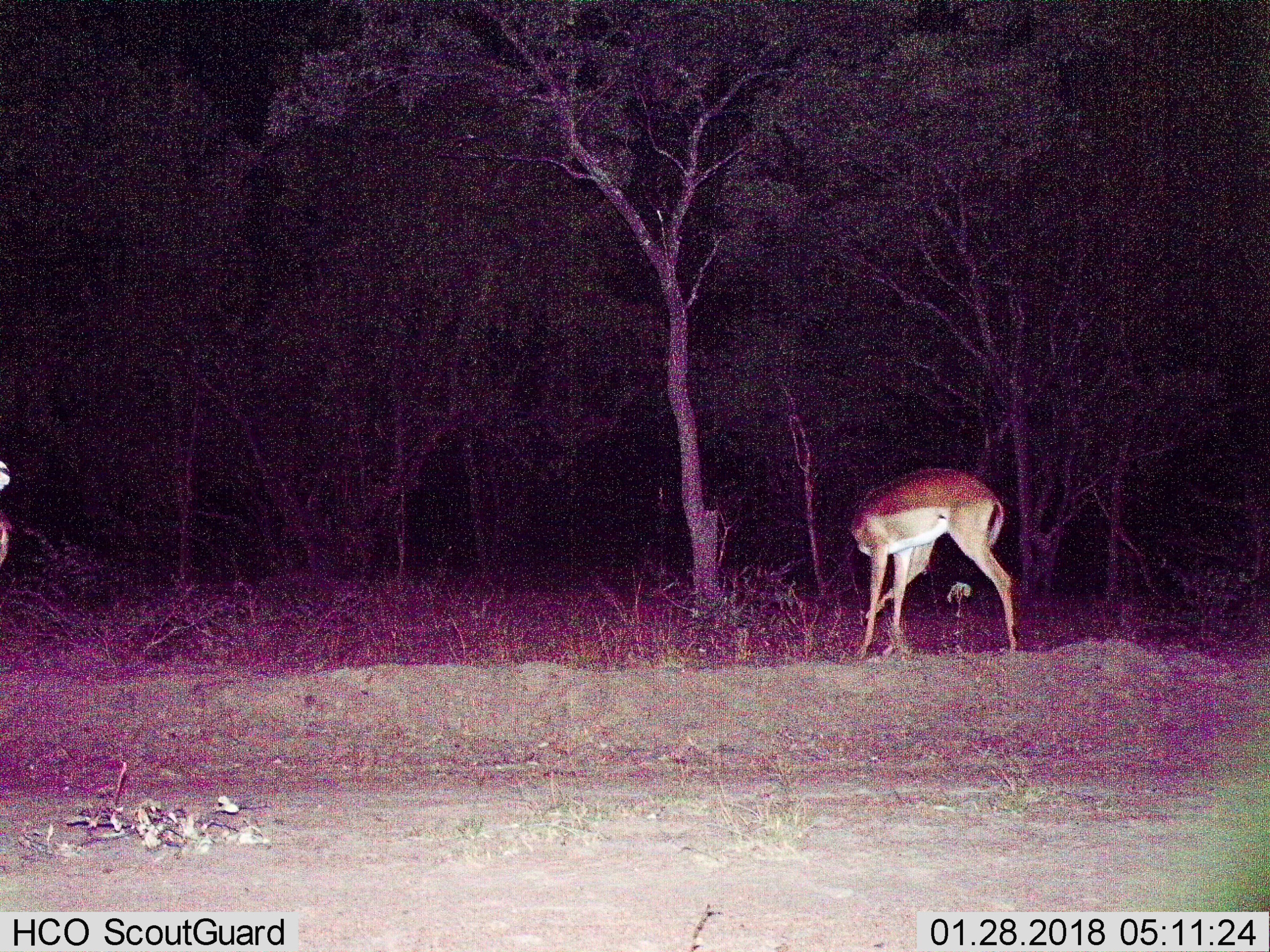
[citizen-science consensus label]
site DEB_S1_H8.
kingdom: Animalia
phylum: Chordata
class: Mammalia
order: Artiodactyla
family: Bovidae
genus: Aepyceros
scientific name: Aepyceros melampus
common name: impala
Impala (Aepyceros melampus), count 2. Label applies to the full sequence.